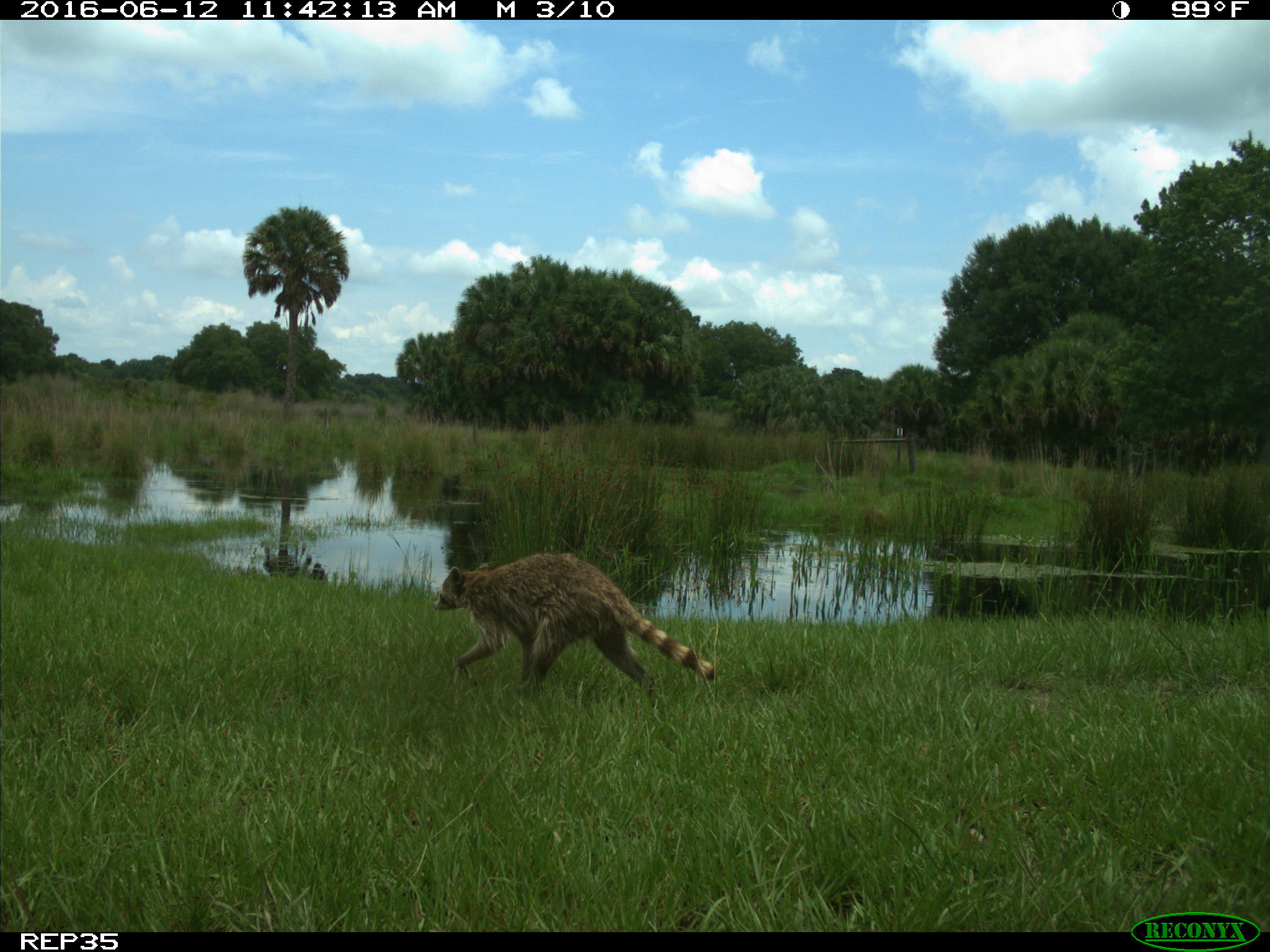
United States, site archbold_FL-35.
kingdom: Animalia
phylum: Chordata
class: Mammalia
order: Carnivora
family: Procyonidae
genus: Procyon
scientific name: Procyon lotor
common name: common raccoon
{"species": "Procyon lotor (common raccoon)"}